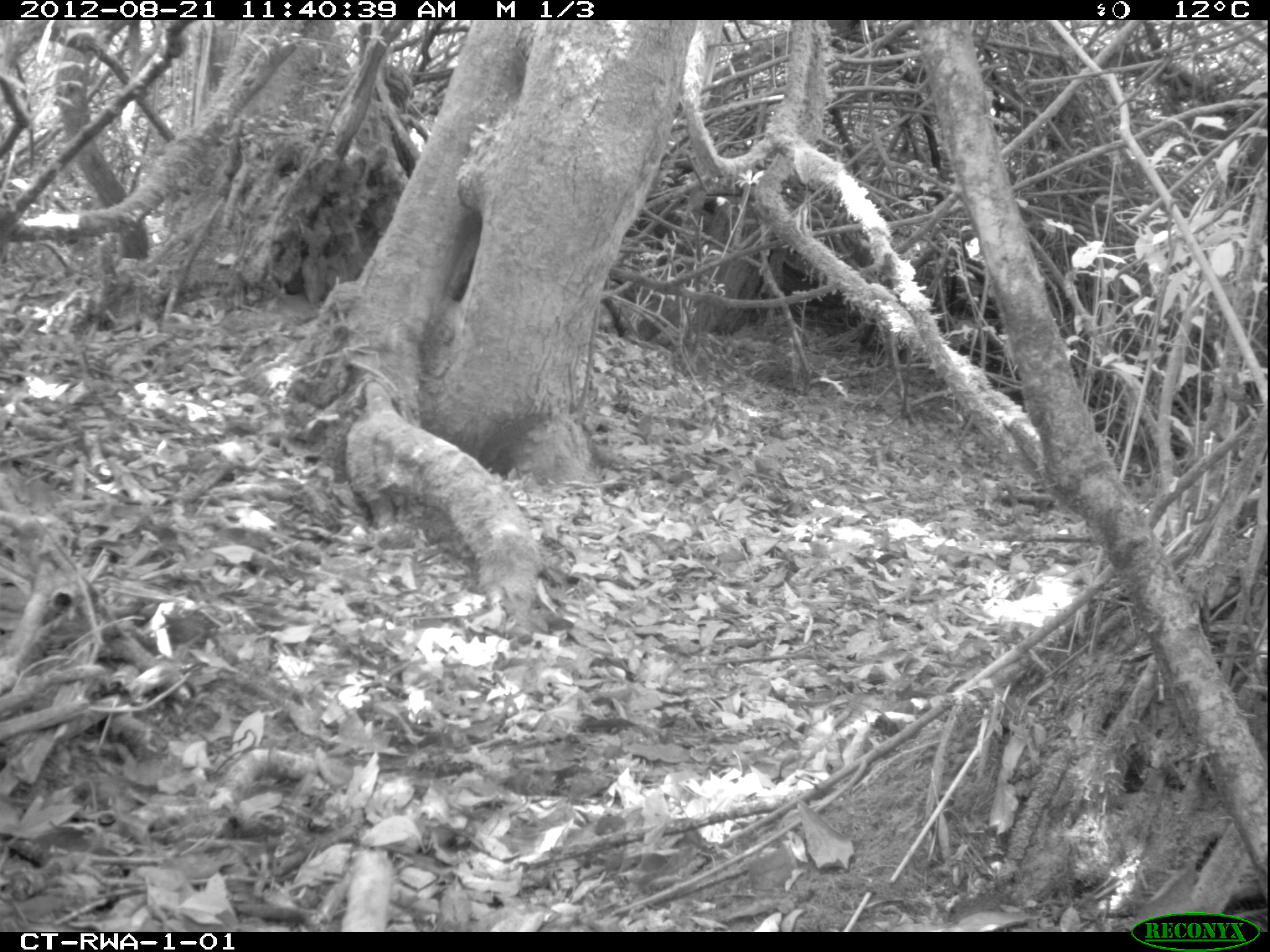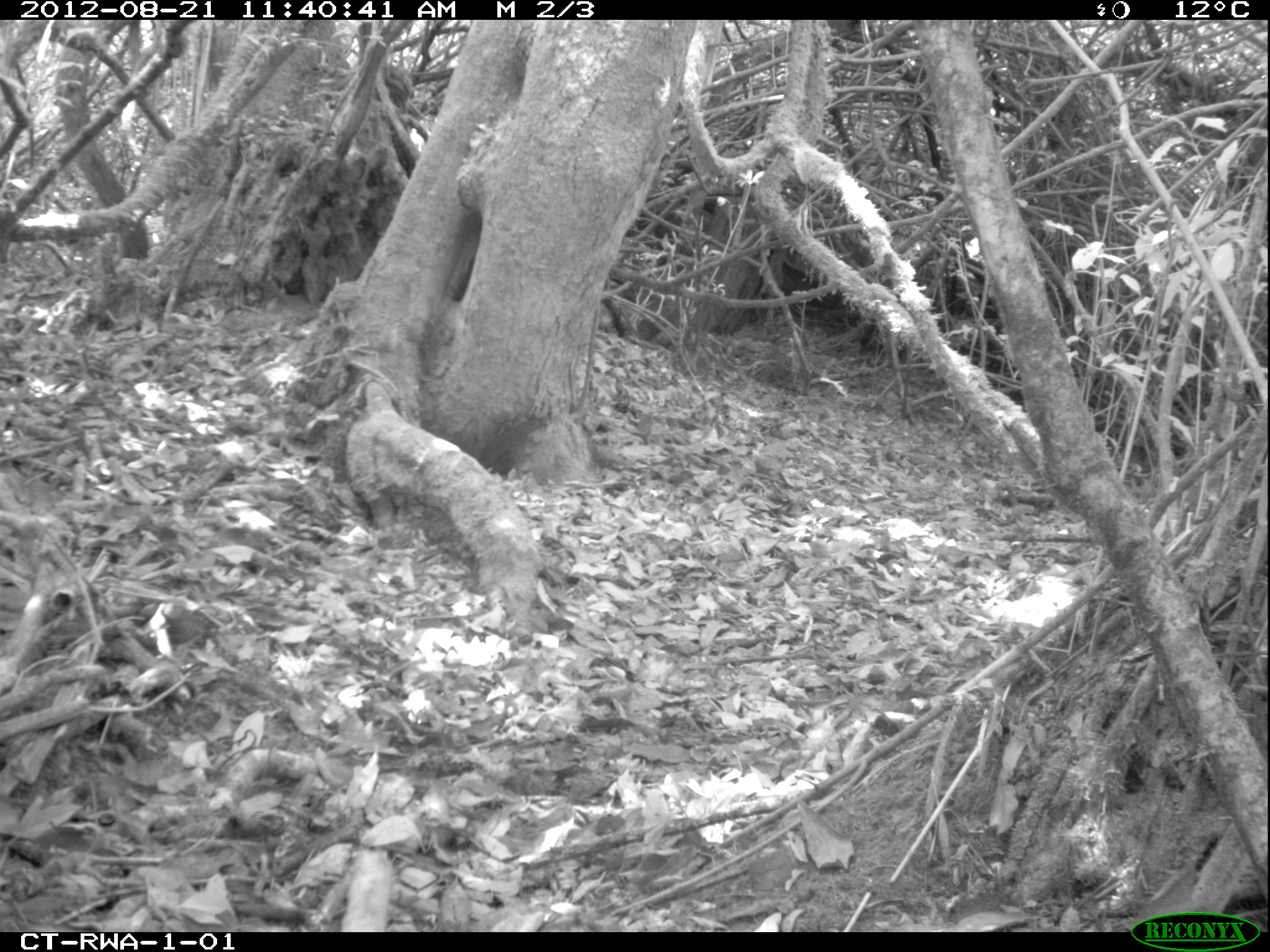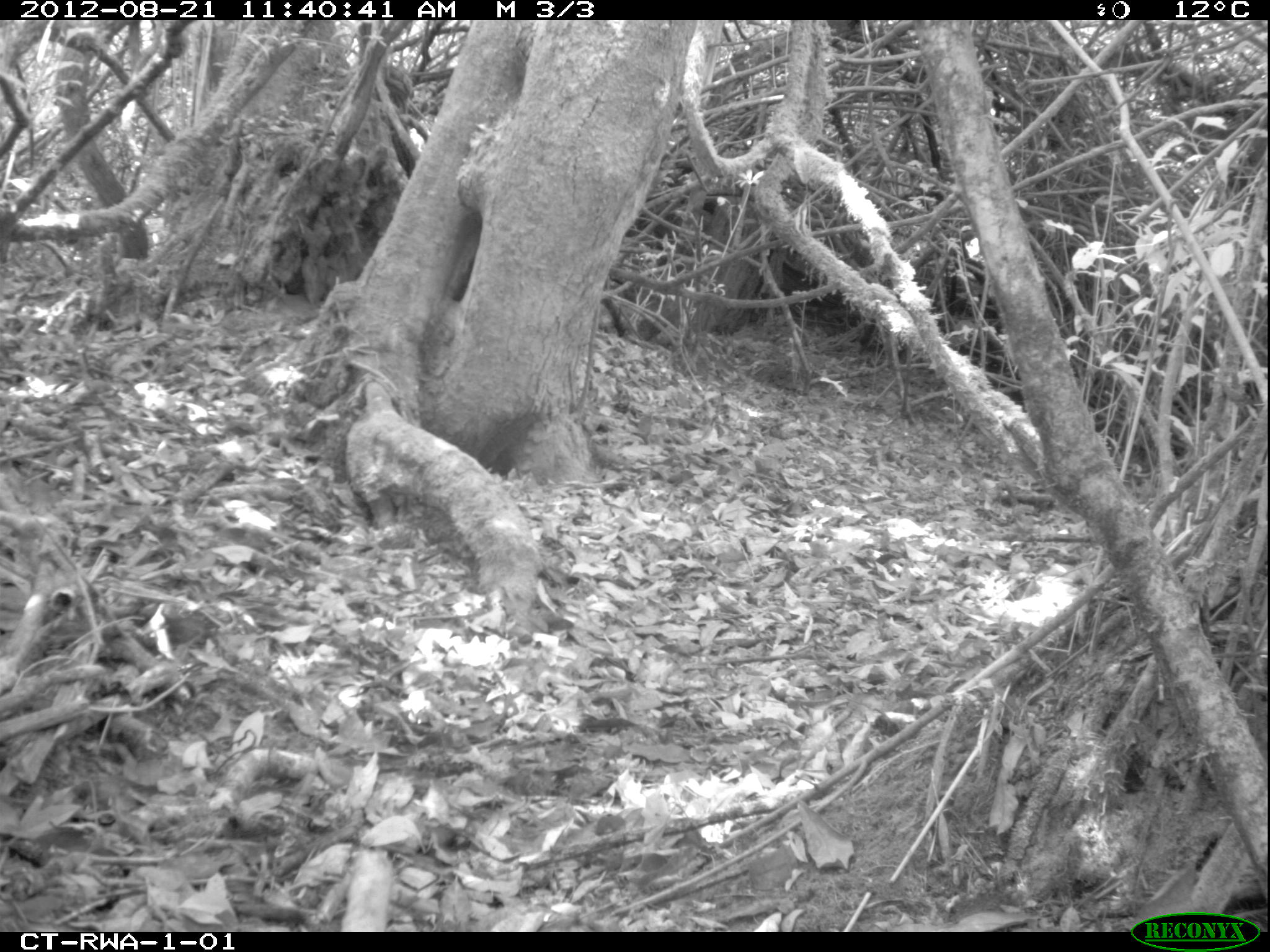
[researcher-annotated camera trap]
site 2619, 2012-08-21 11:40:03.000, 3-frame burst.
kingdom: Animalia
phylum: Chordata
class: Mammalia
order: Rodentia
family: Sciuridae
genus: Funisciurus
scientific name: Funisciurus carruthersi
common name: carruther's mountain squirrel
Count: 1.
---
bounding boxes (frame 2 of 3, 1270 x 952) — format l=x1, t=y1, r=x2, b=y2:
funisciurus carruthersi: l=478, t=415, r=545, b=468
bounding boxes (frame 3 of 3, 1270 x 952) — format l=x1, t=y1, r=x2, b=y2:
funisciurus carruthersi: l=478, t=414, r=533, b=466